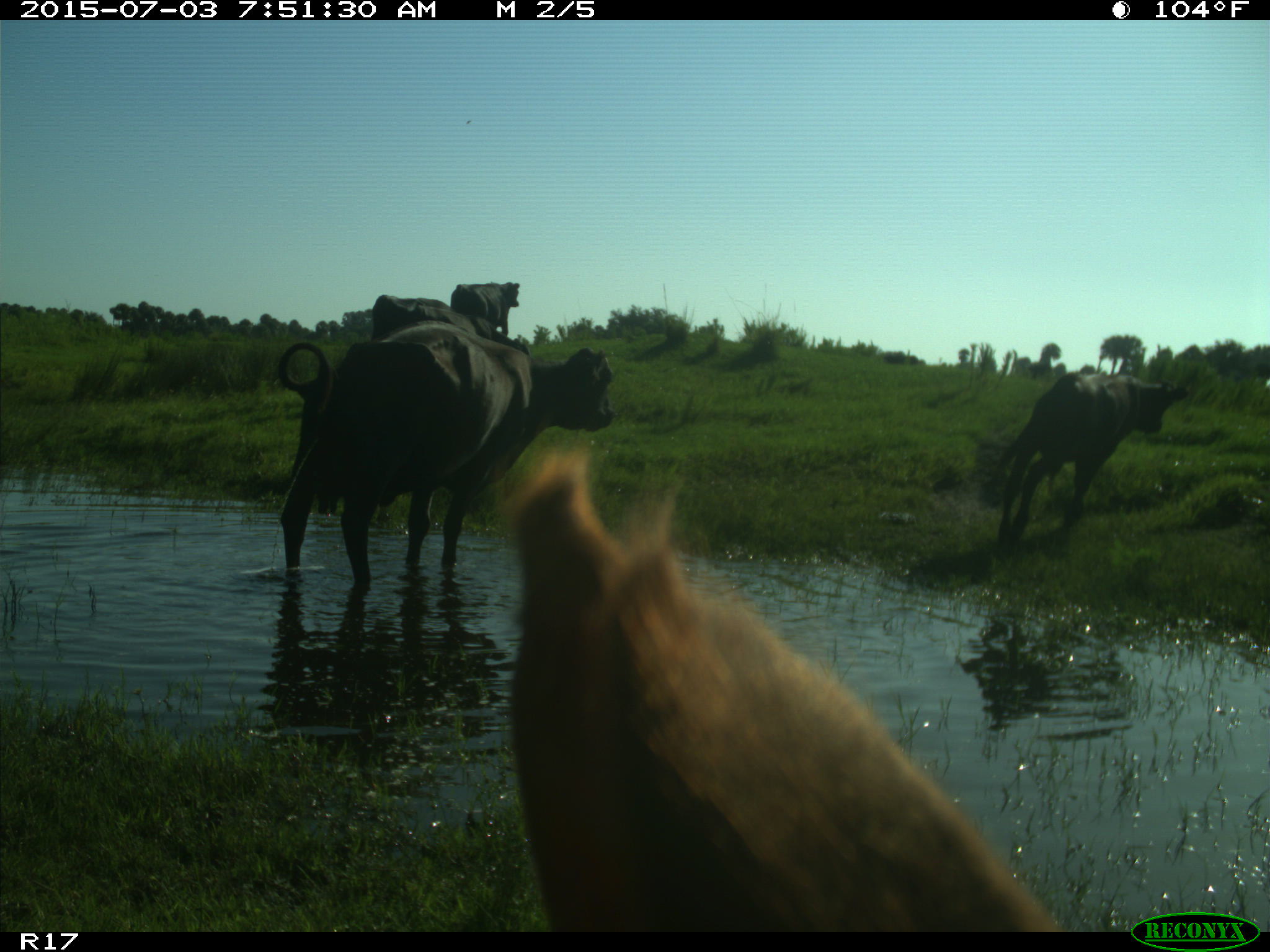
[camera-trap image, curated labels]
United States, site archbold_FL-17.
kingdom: Animalia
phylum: Chordata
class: Mammalia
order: Artiodactyla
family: Bovidae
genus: Bos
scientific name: Bos taurus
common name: domestic cow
Bos taurus (domestic cow).